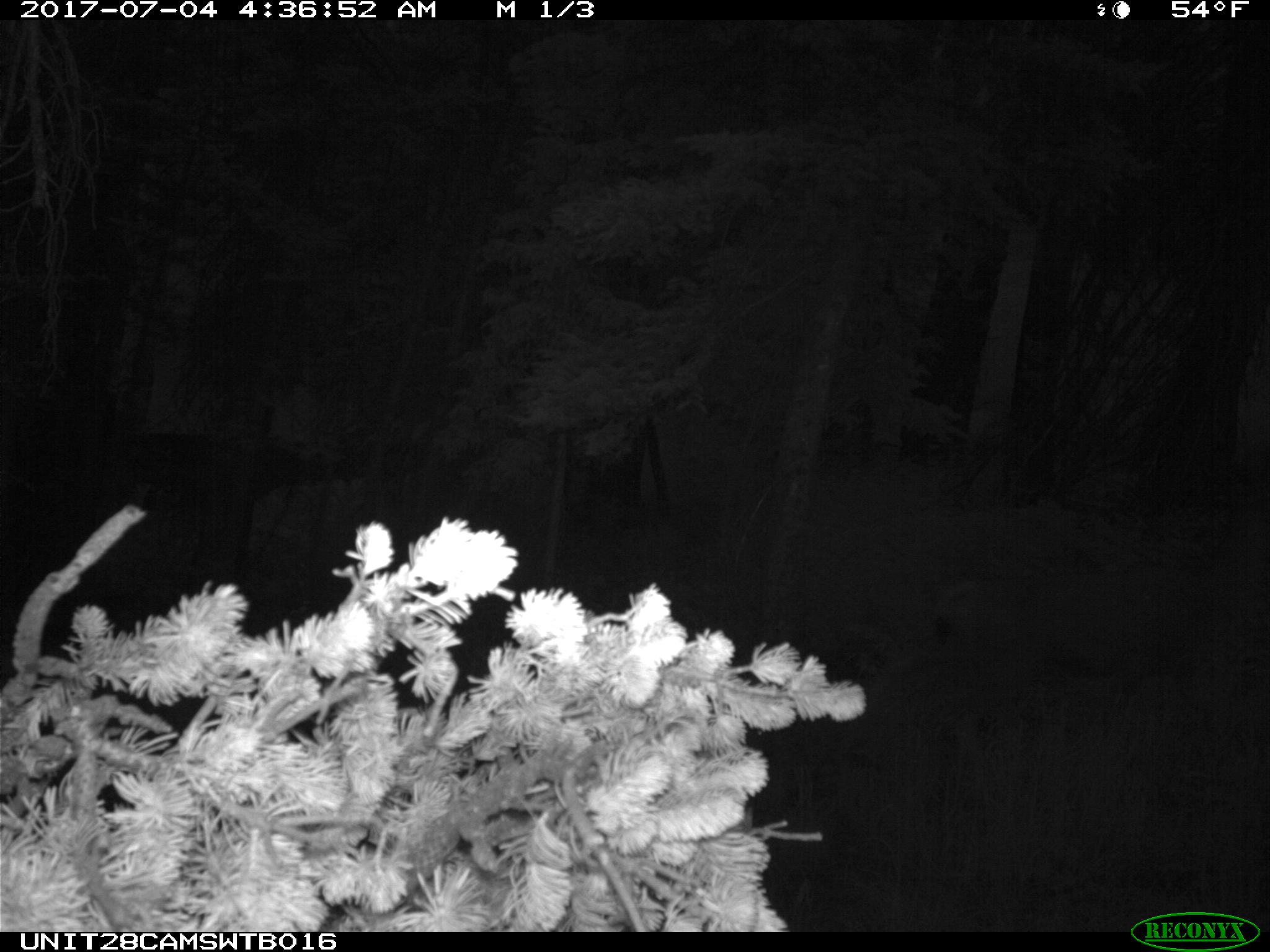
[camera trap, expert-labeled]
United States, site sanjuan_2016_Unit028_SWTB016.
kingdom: Animalia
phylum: Chordata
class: Mammalia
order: Artiodactyla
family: Cervidae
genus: Odocoileus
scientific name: Odocoileus hemionus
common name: mule deer